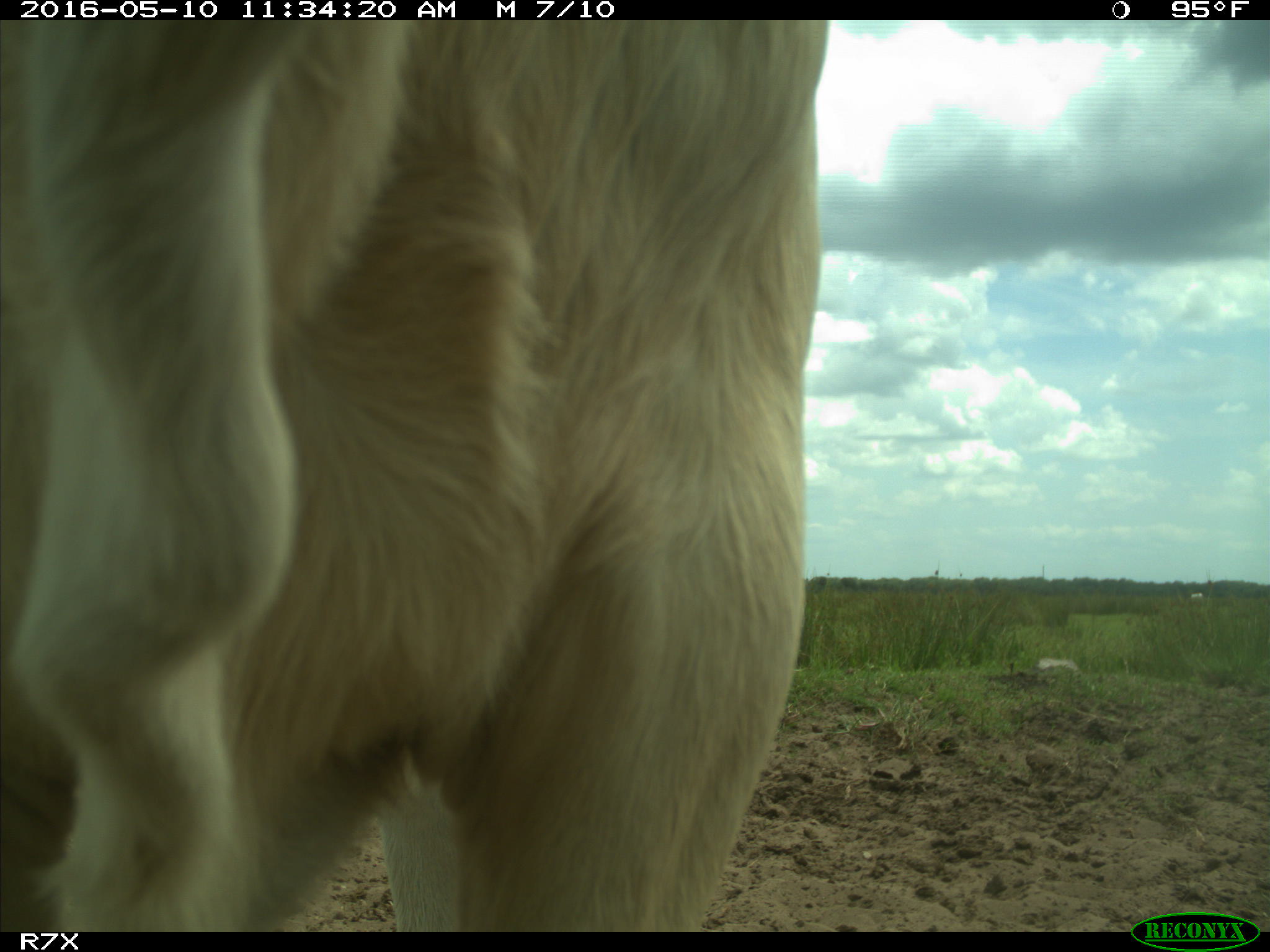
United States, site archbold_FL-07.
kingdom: Animalia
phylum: Chordata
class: Mammalia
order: Artiodactyla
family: Bovidae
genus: Bos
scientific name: Bos taurus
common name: domestic cow